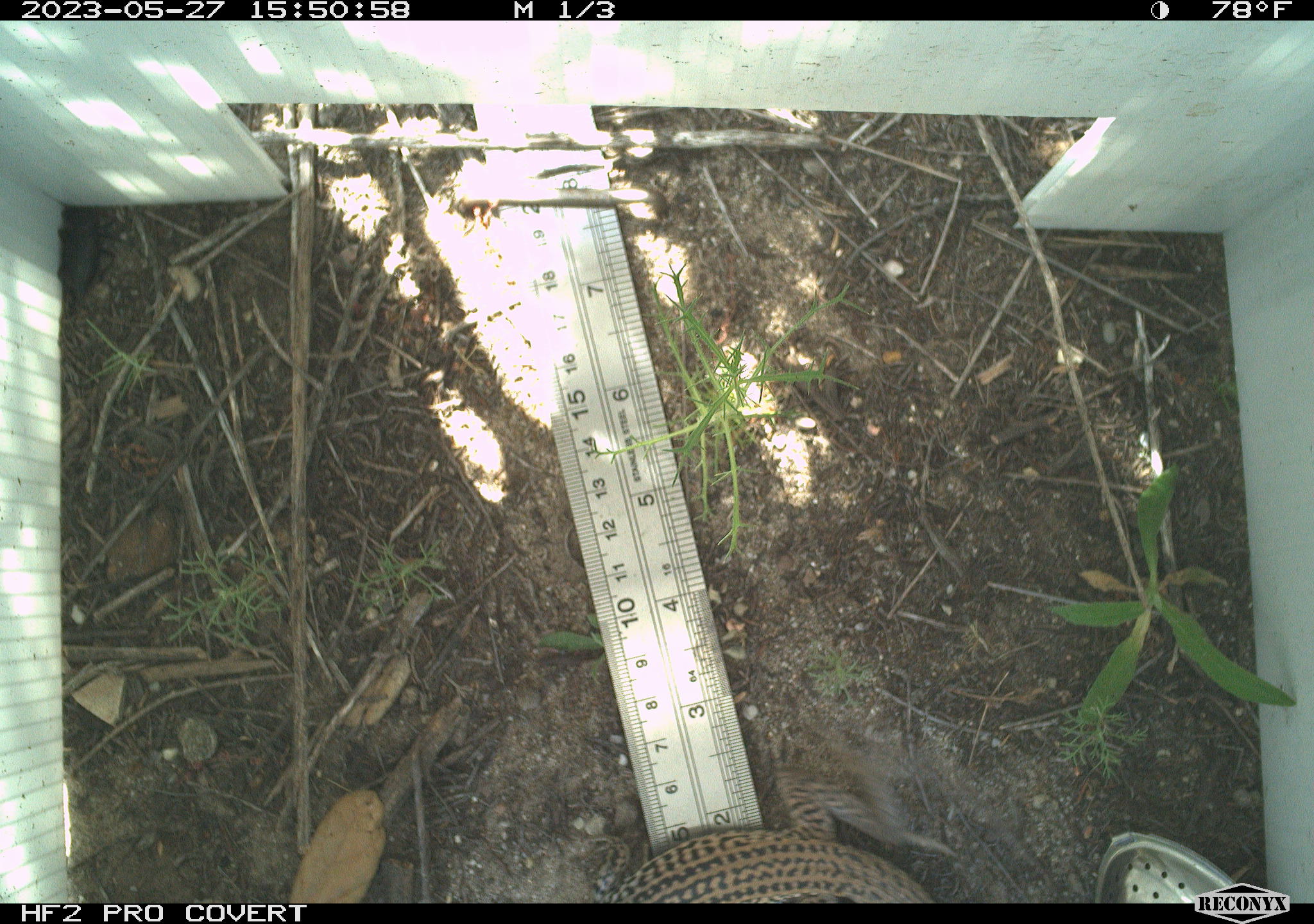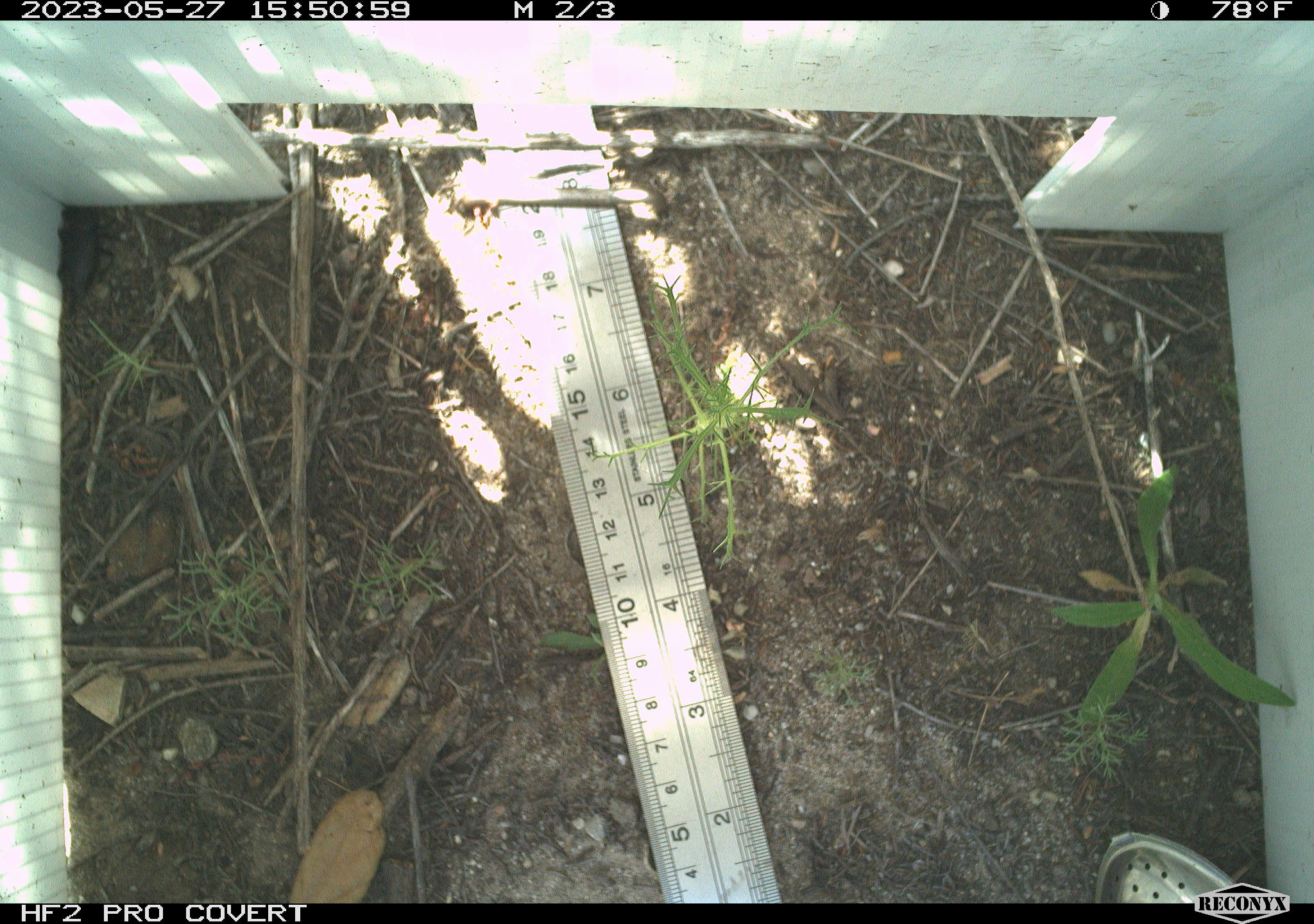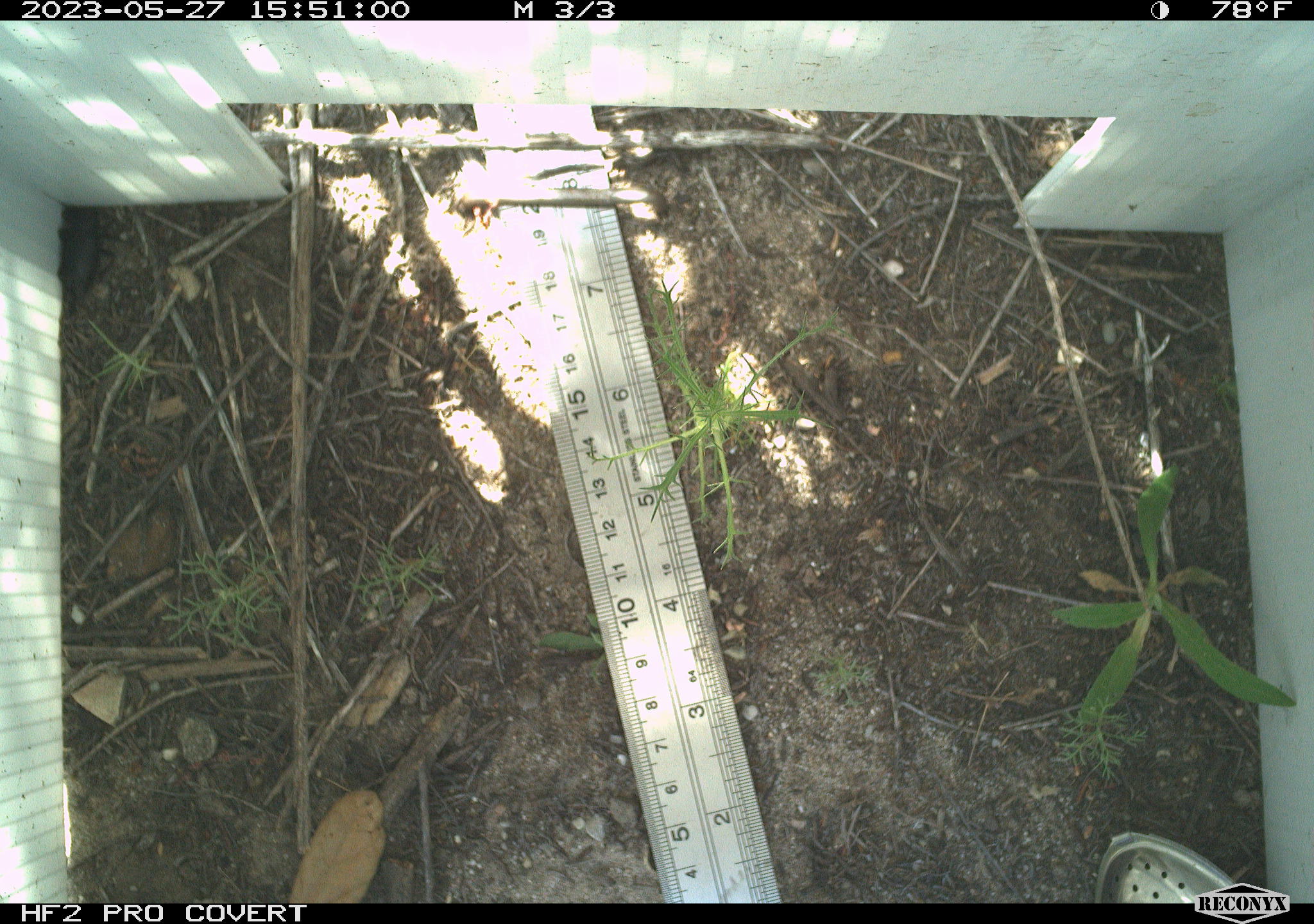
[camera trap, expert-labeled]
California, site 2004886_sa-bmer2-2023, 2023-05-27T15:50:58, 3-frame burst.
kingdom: Animalia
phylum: Chordata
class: Reptilia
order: Squamata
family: Teiidae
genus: Aspidoscelis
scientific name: Aspidoscelis tigris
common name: western whiptail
Western whiptail (Aspidoscelis tigris).